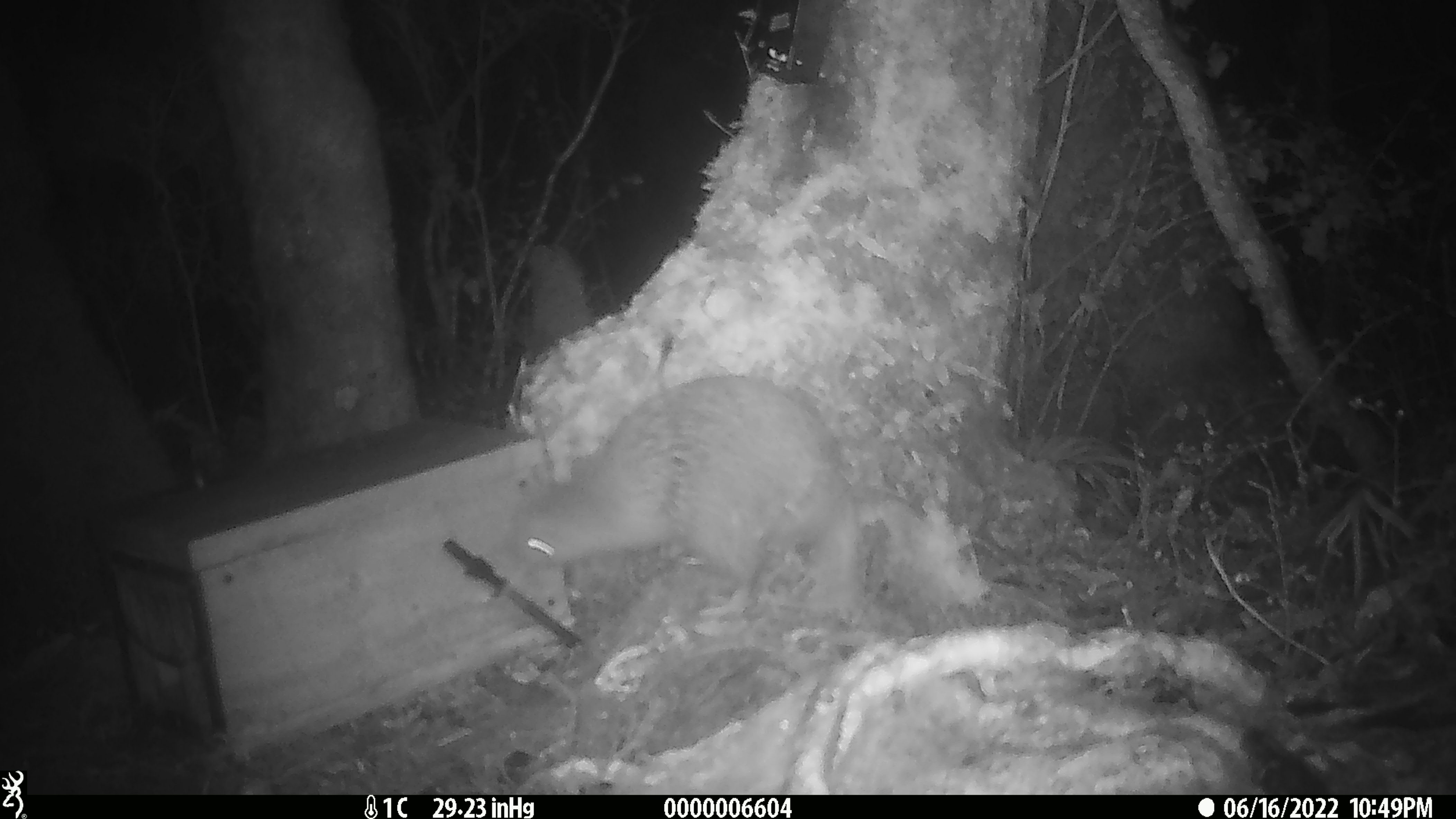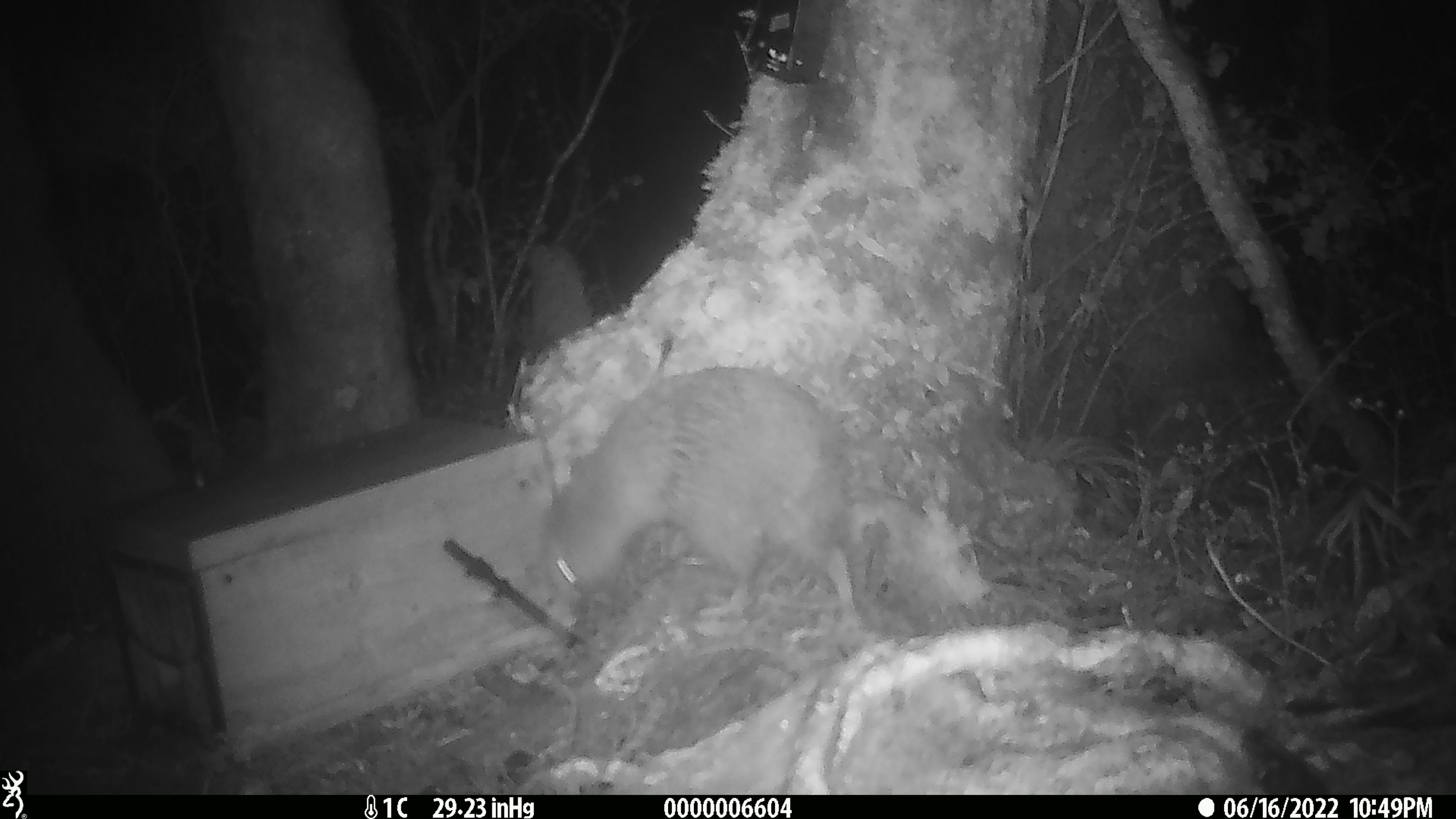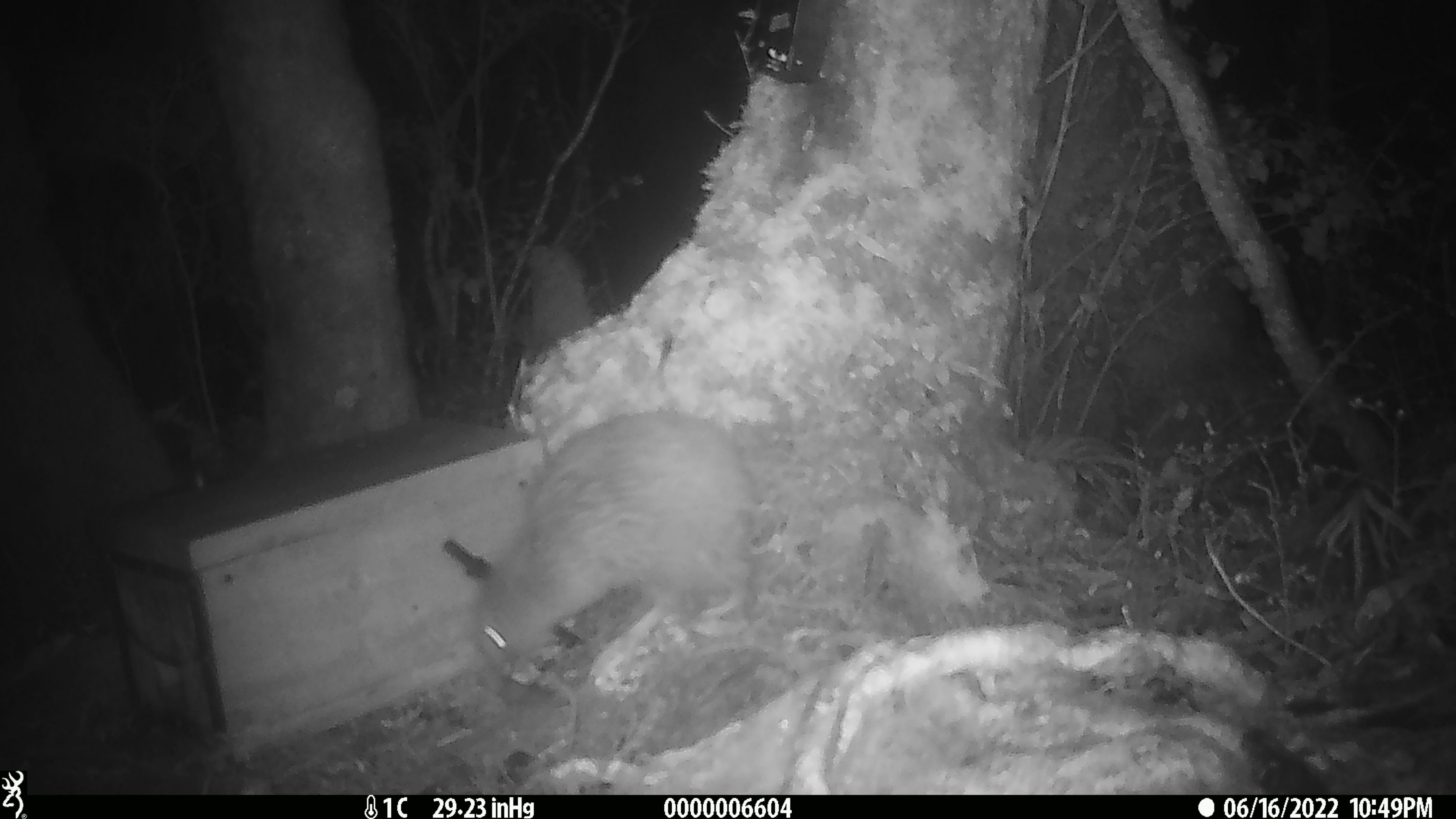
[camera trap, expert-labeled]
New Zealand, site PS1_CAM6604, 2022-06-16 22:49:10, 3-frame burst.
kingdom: Animalia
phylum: Chordata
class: Aves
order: Apterygiformes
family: Apterygidae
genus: Apteryx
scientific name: Apteryx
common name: kiwi